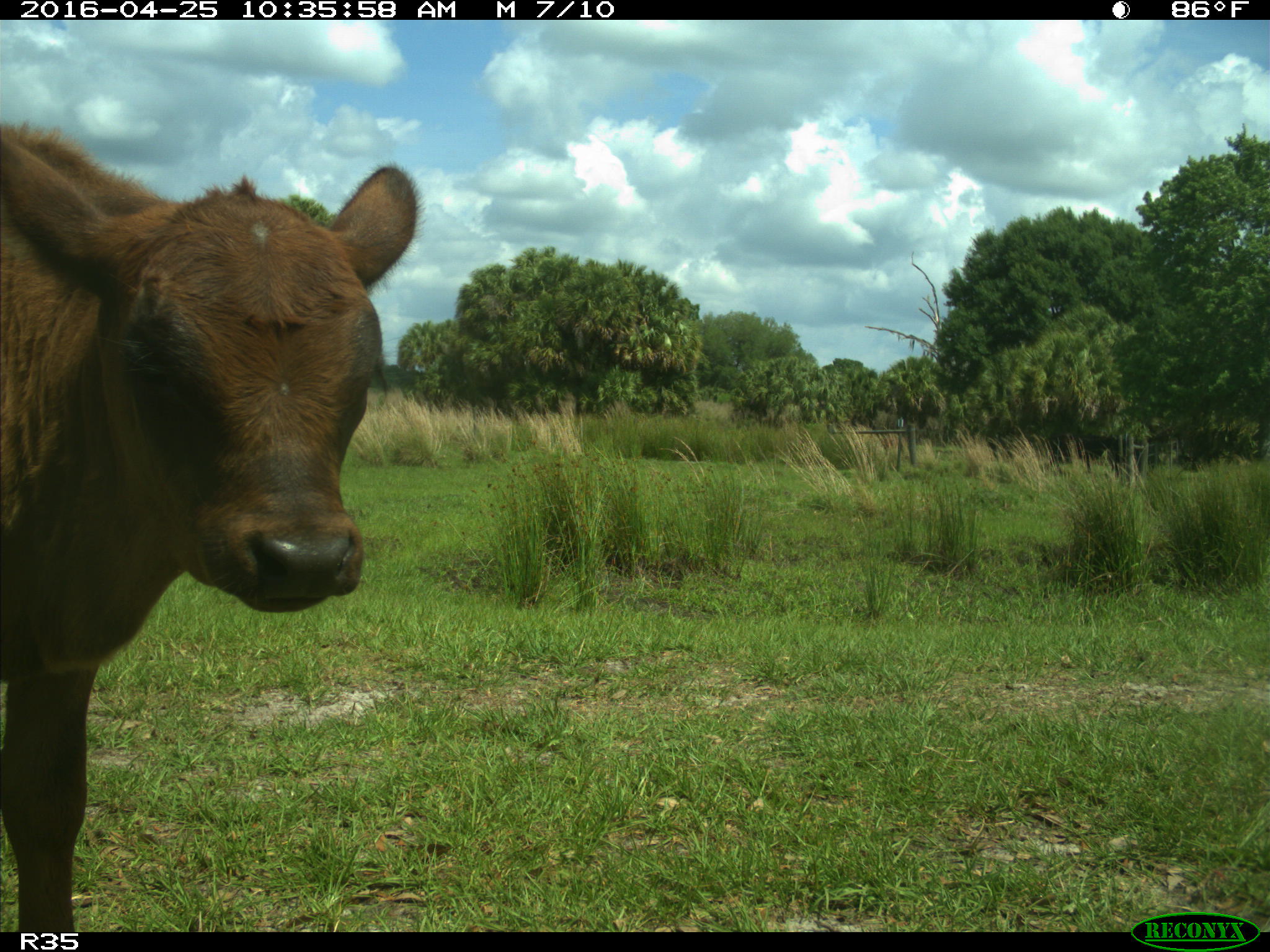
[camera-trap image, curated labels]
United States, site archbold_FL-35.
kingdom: Animalia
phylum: Chordata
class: Mammalia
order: Artiodactyla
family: Bovidae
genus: Bos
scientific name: Bos taurus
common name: domestic cow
Bos taurus (domestic cow).